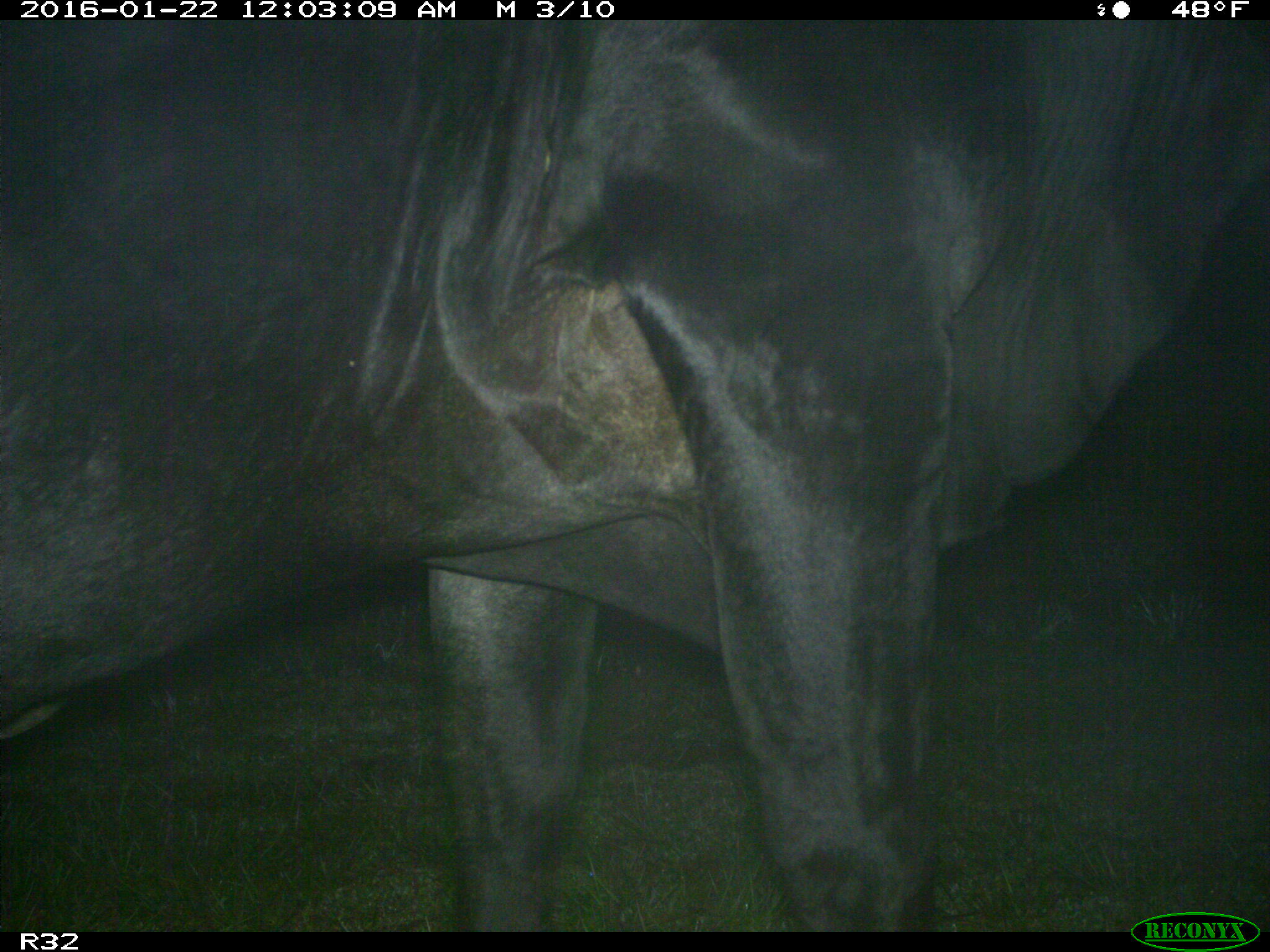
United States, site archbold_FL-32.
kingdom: Animalia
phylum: Chordata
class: Mammalia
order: Artiodactyla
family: Bovidae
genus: Bos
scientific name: Bos taurus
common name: domestic cow